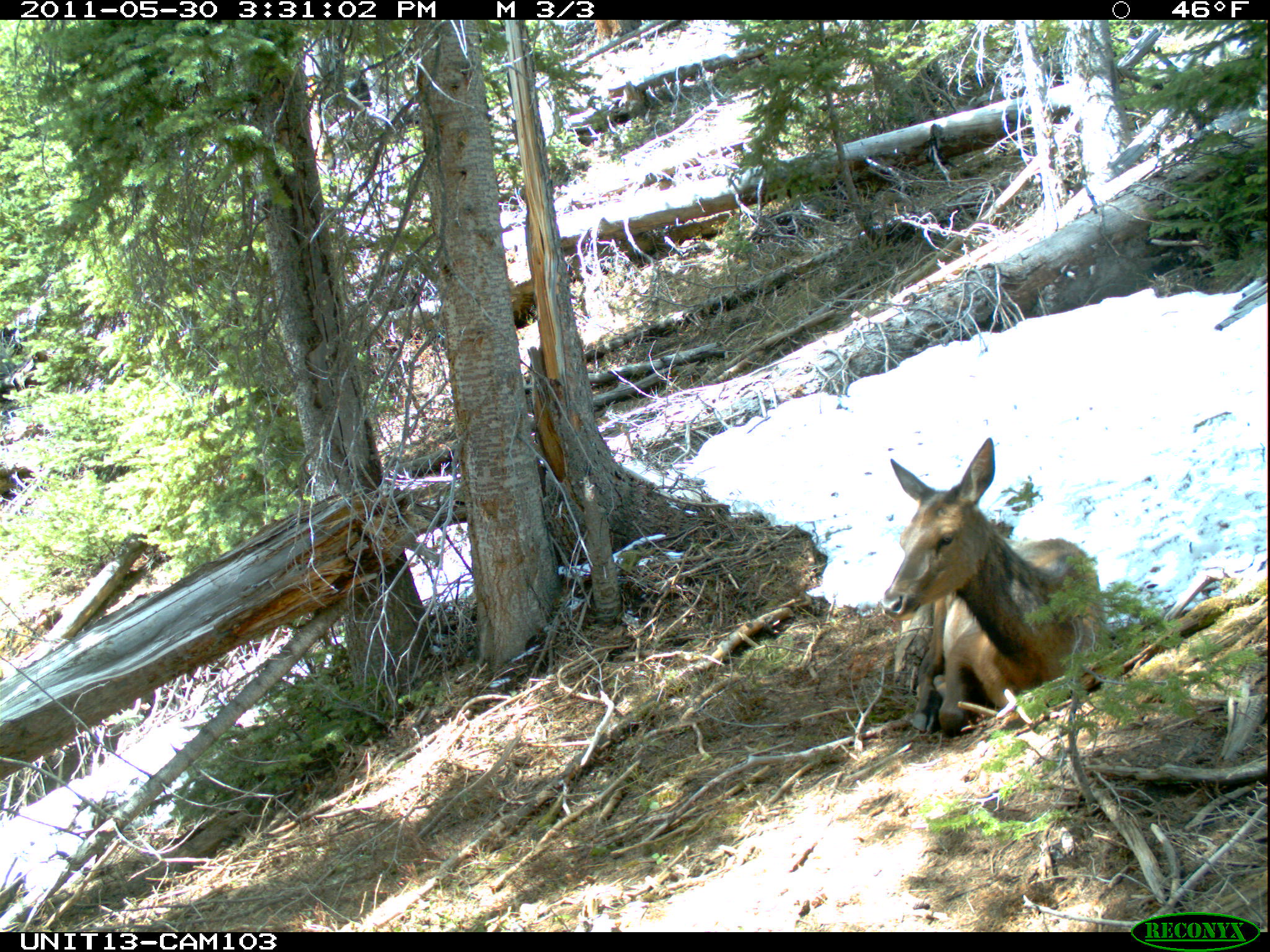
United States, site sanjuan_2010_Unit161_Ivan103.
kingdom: Animalia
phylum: Chordata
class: Mammalia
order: Artiodactyla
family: Cervidae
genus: Cervus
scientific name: Cervus elaphus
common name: red deer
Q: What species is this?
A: Cervus elaphus (red deer).